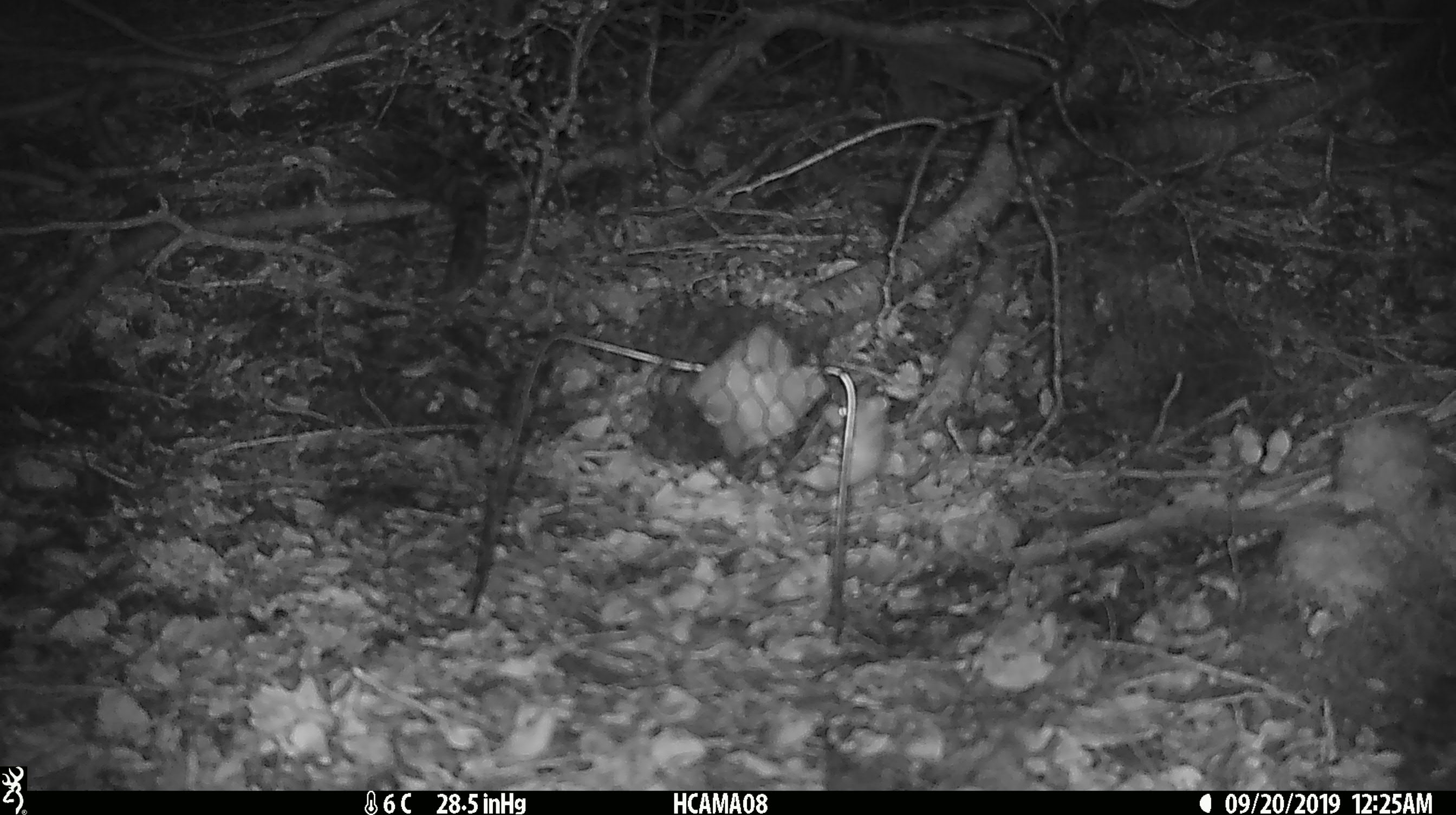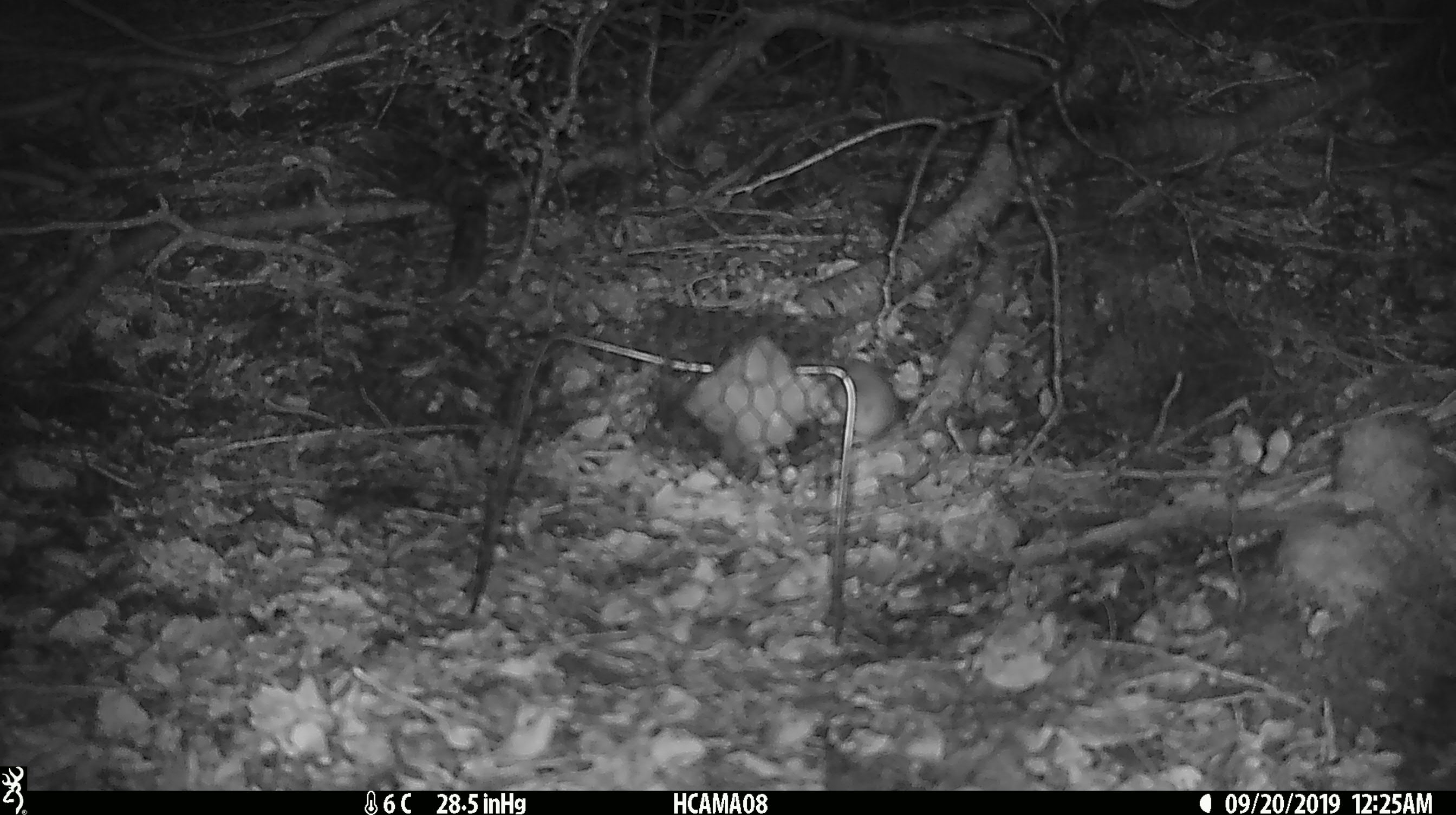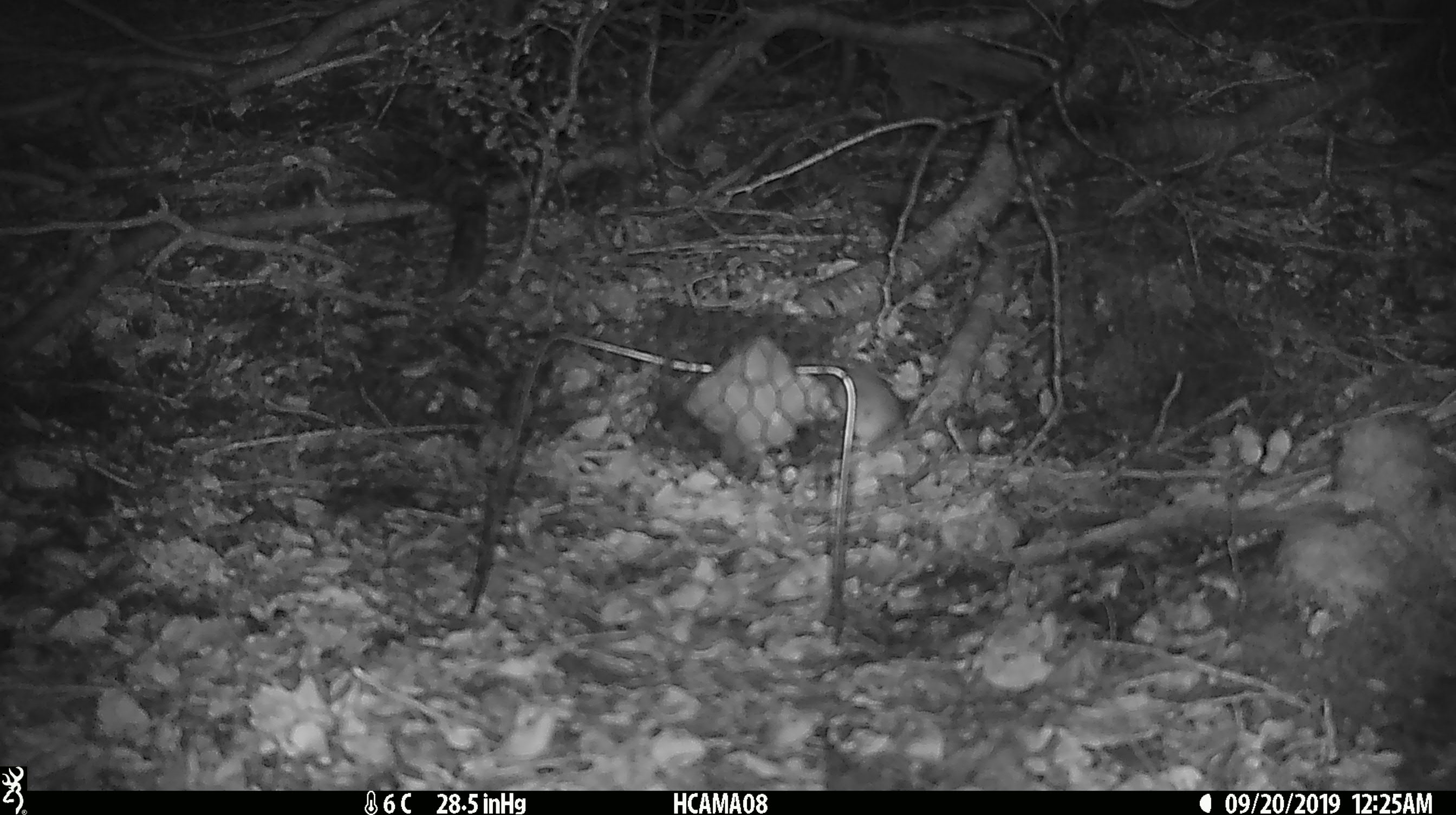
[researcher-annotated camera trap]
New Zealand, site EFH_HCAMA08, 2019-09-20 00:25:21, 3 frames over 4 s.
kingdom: Animalia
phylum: Chordata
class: Mammalia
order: Rodentia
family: Muridae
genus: Mus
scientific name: Mus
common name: mouse